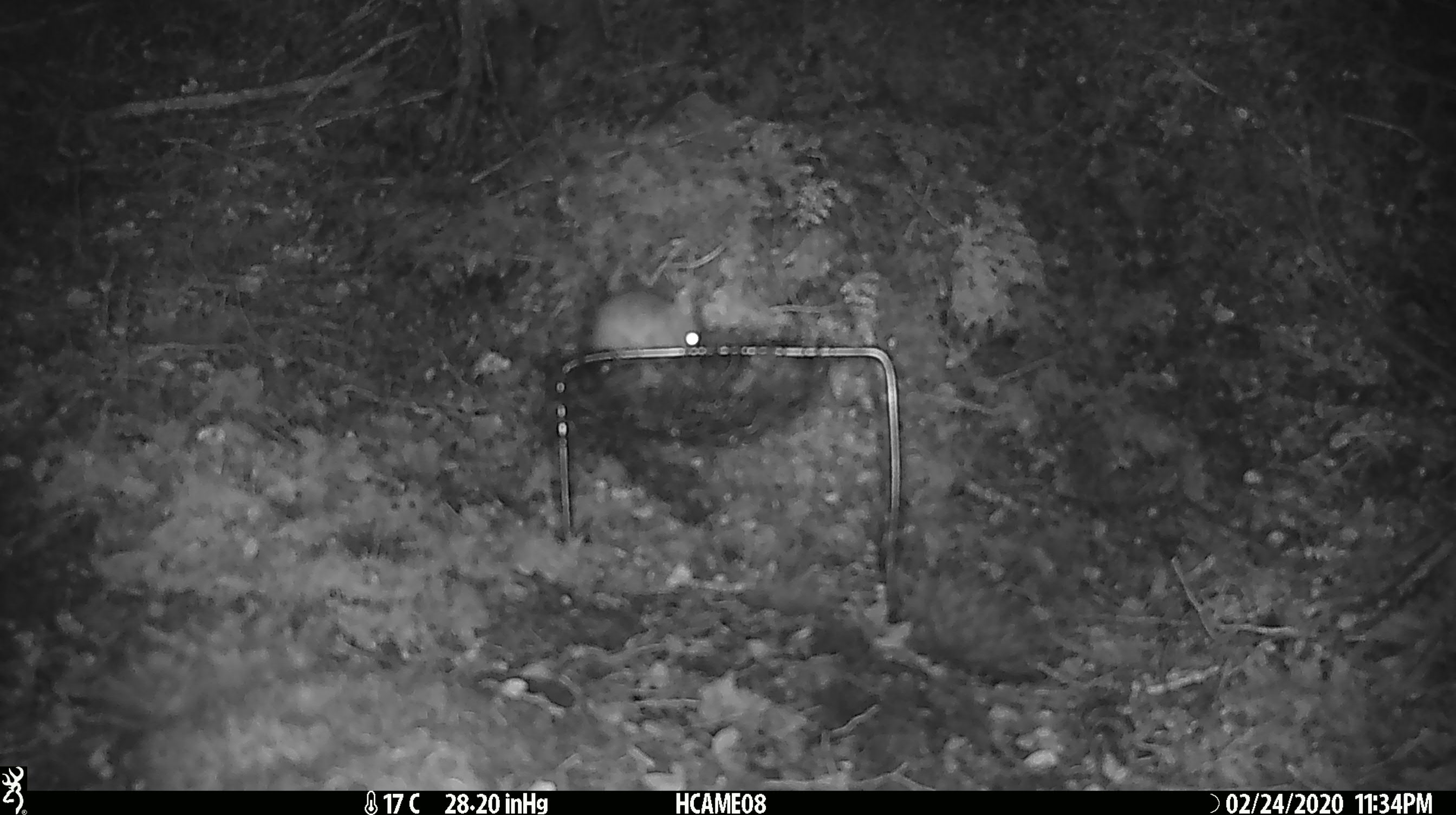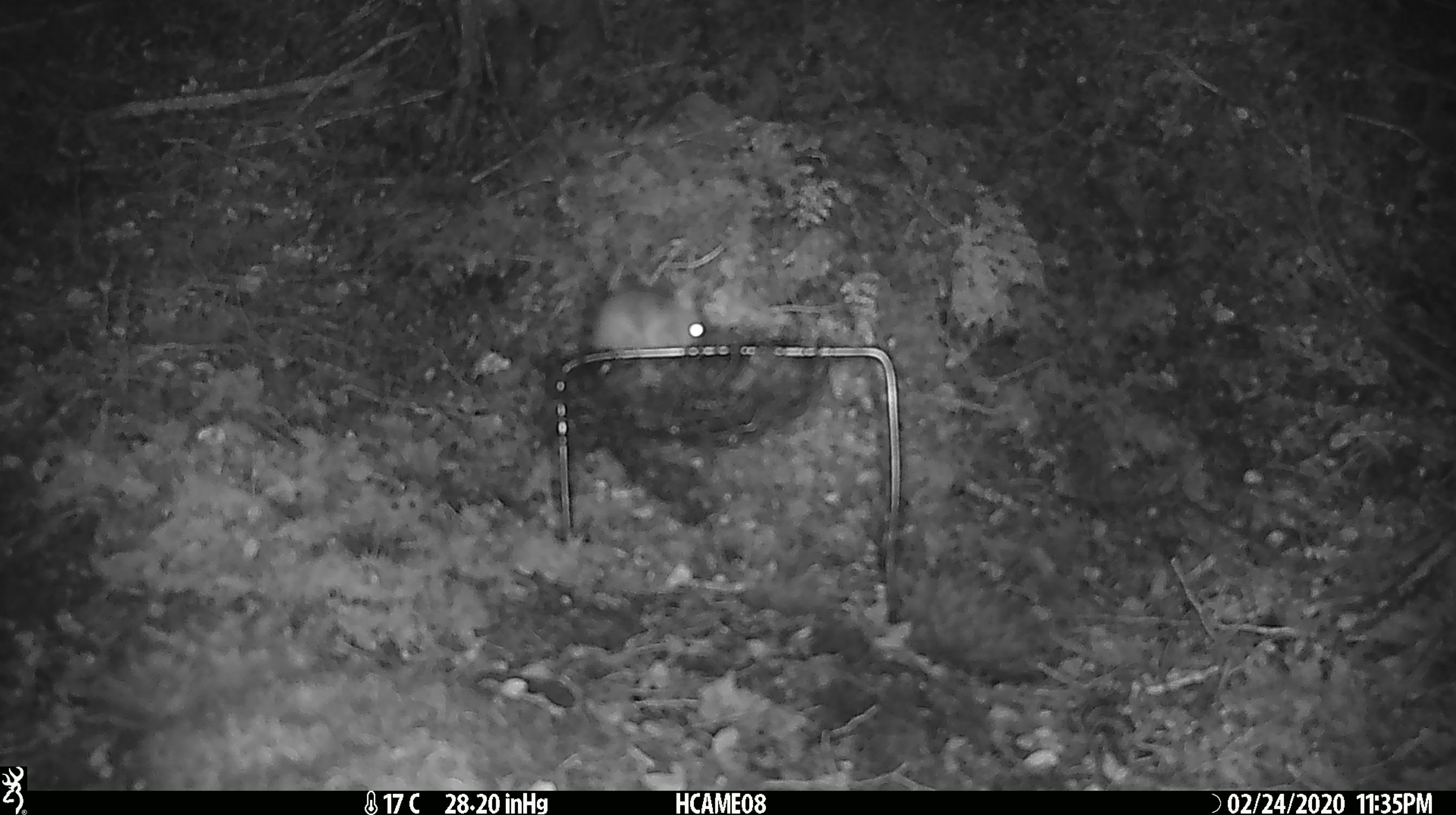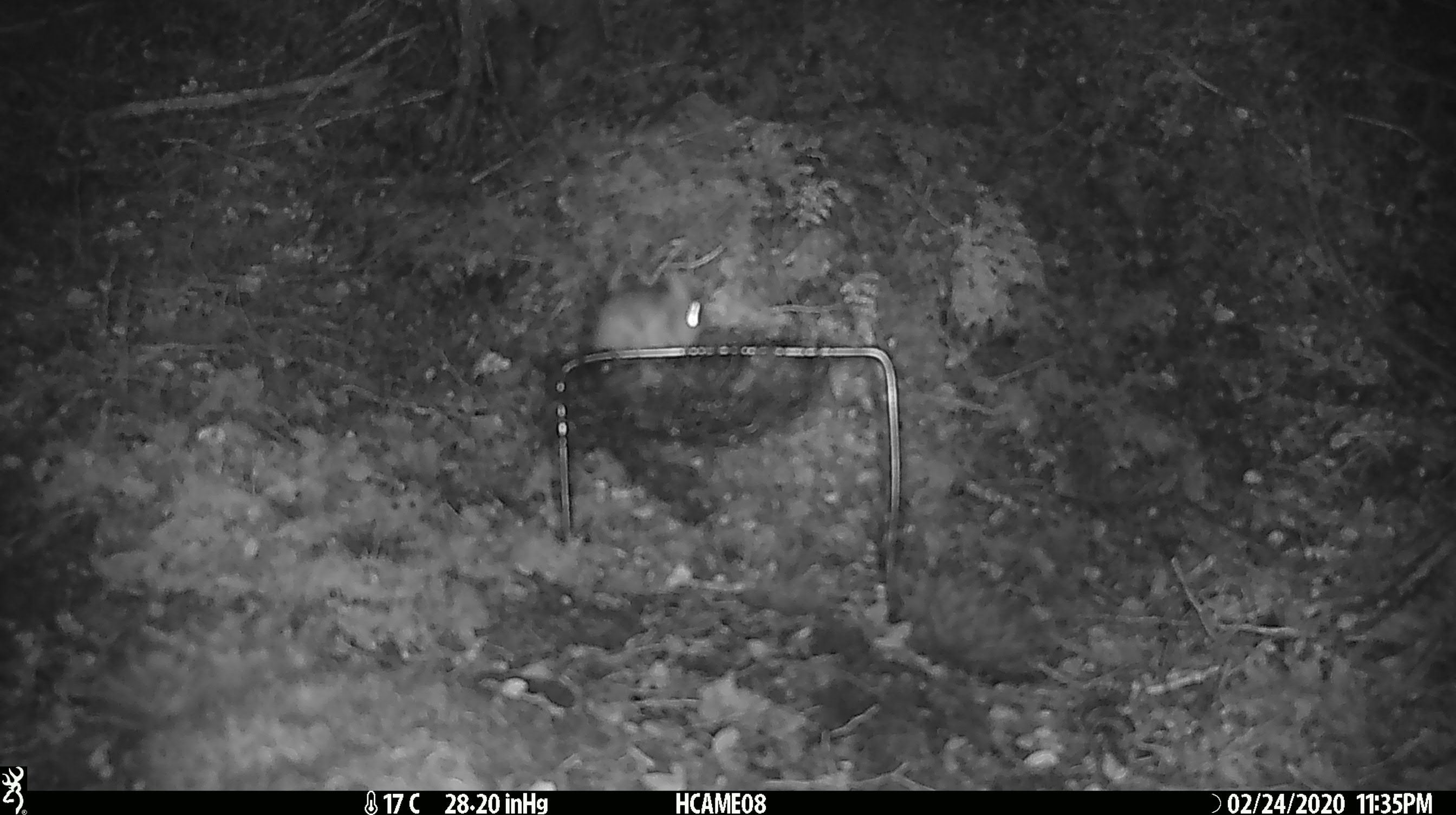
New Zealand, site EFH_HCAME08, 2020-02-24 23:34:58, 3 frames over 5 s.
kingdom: Animalia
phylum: Chordata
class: Mammalia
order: Rodentia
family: Muridae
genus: Mus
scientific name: Mus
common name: mouse